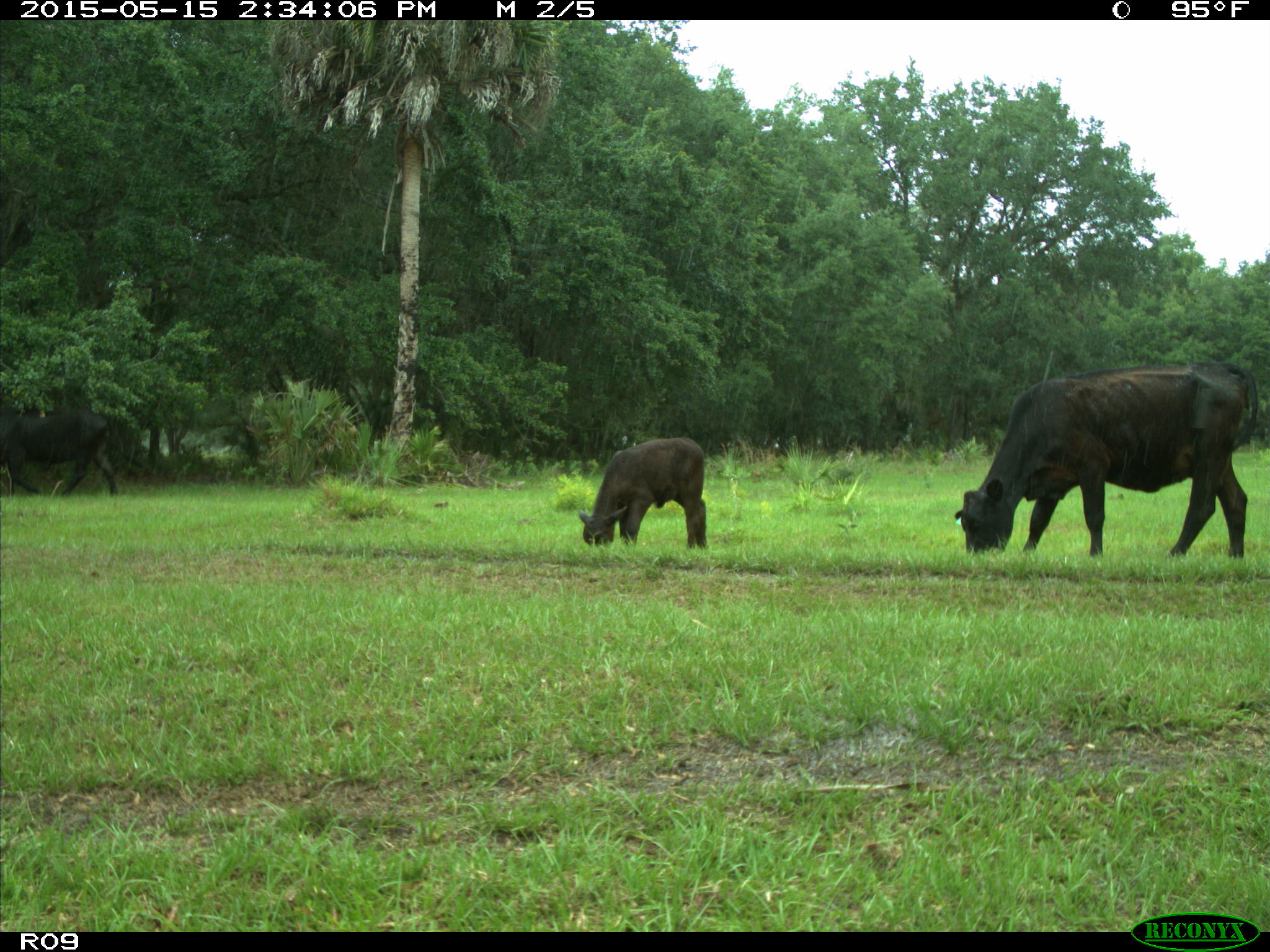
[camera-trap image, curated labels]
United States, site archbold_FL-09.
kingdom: Animalia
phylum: Chordata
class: Mammalia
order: Artiodactyla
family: Bovidae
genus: Bos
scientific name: Bos taurus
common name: domestic cow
Bos taurus (domestic cow).